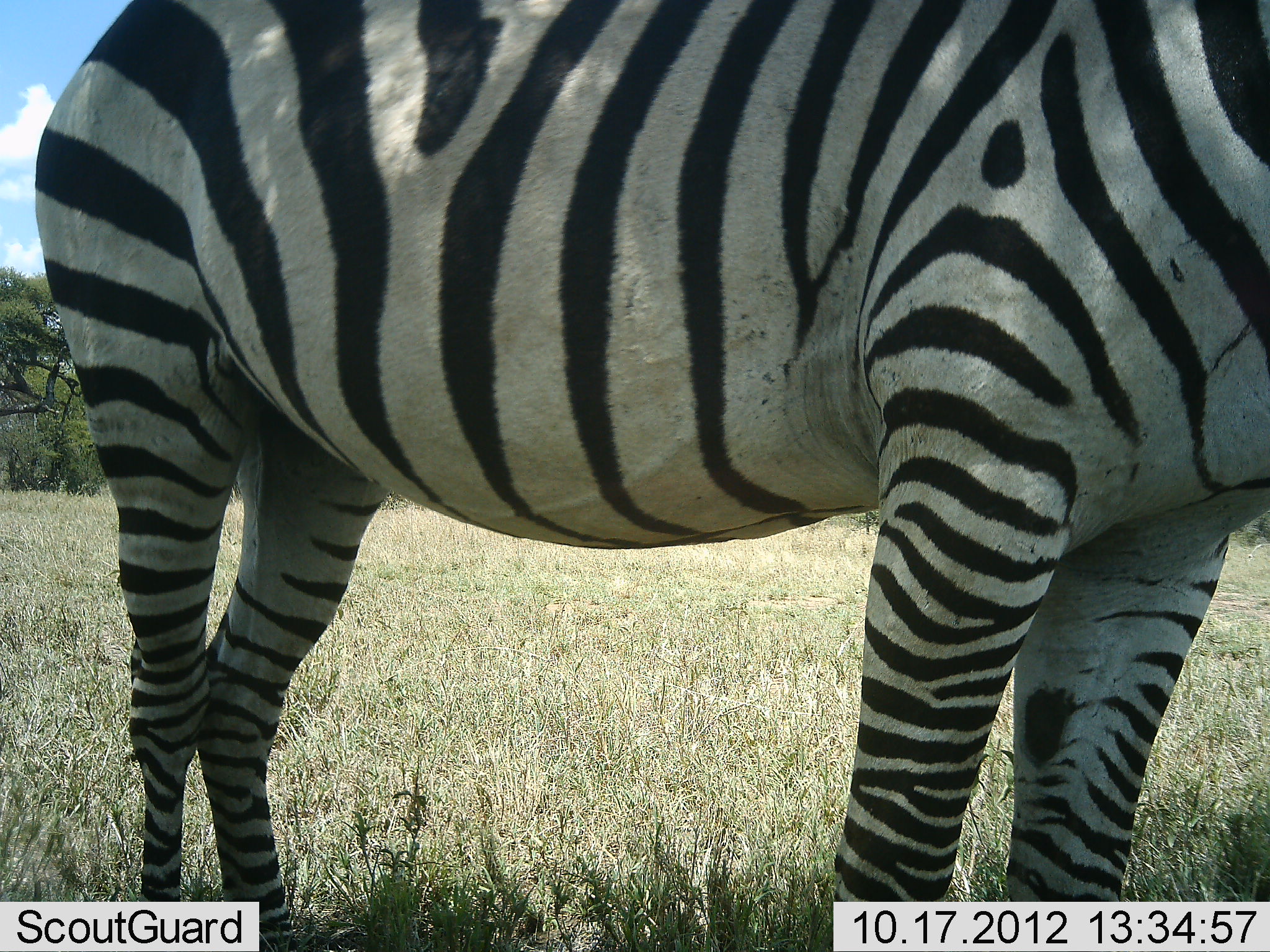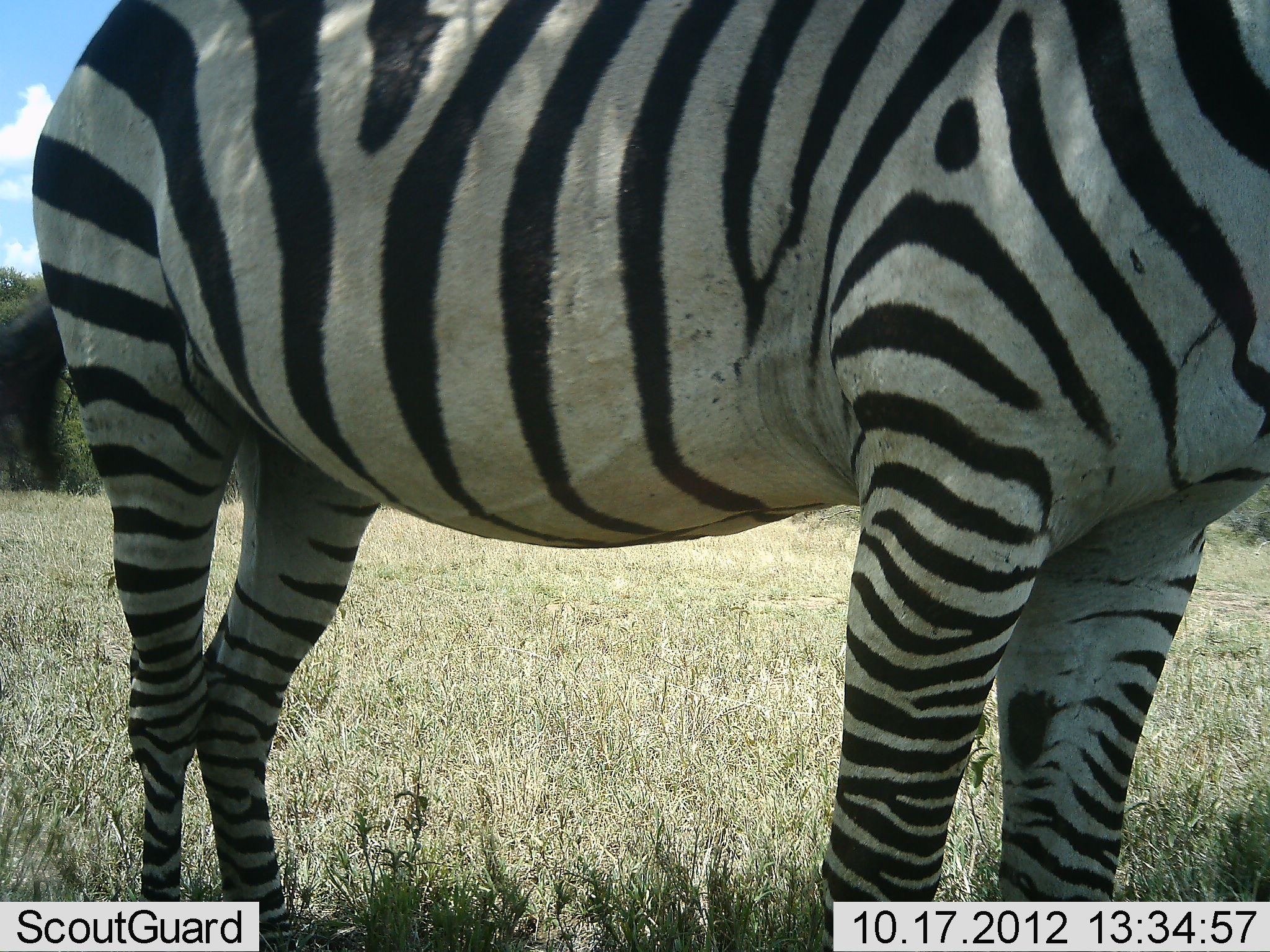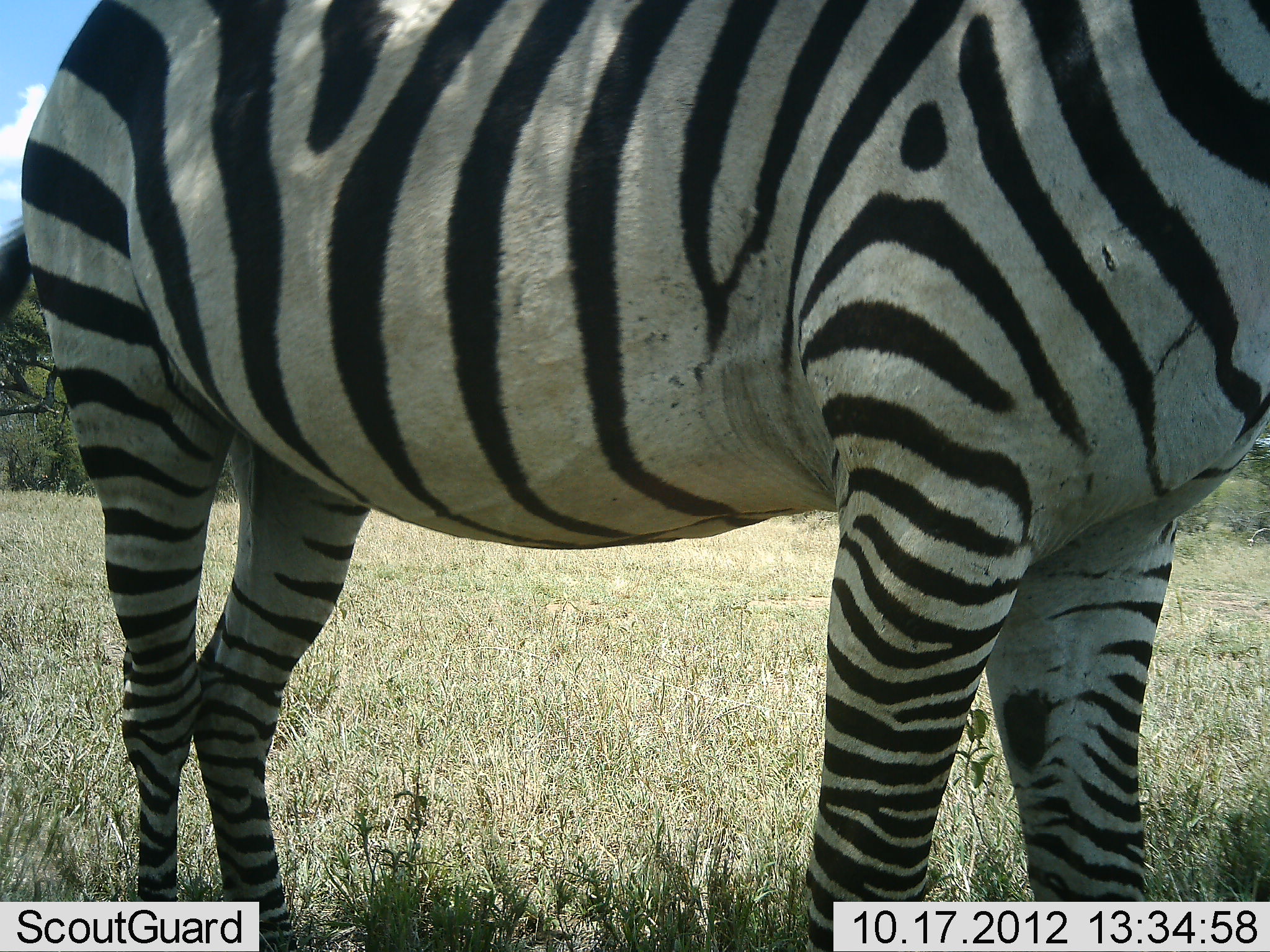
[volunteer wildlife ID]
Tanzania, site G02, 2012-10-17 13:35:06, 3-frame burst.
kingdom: Animalia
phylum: Chordata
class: Mammalia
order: Perissodactyla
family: Equidae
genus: Equus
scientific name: Equus quagga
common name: plains zebra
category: zebra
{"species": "zebra (plains zebra) (Equus quagga)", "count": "1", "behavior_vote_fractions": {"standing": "100%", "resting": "0%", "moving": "0%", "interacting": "0%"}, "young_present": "0%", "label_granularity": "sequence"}